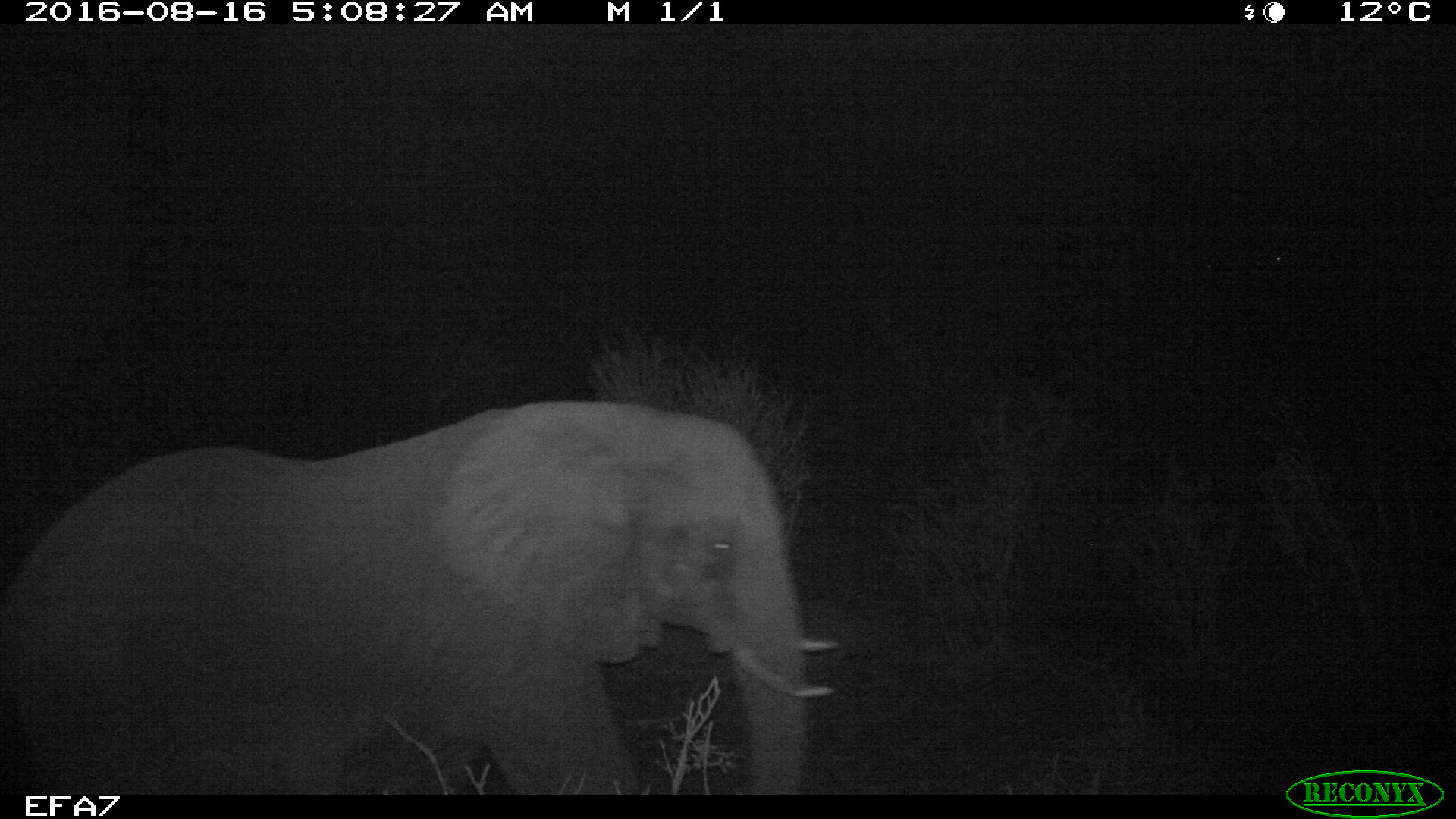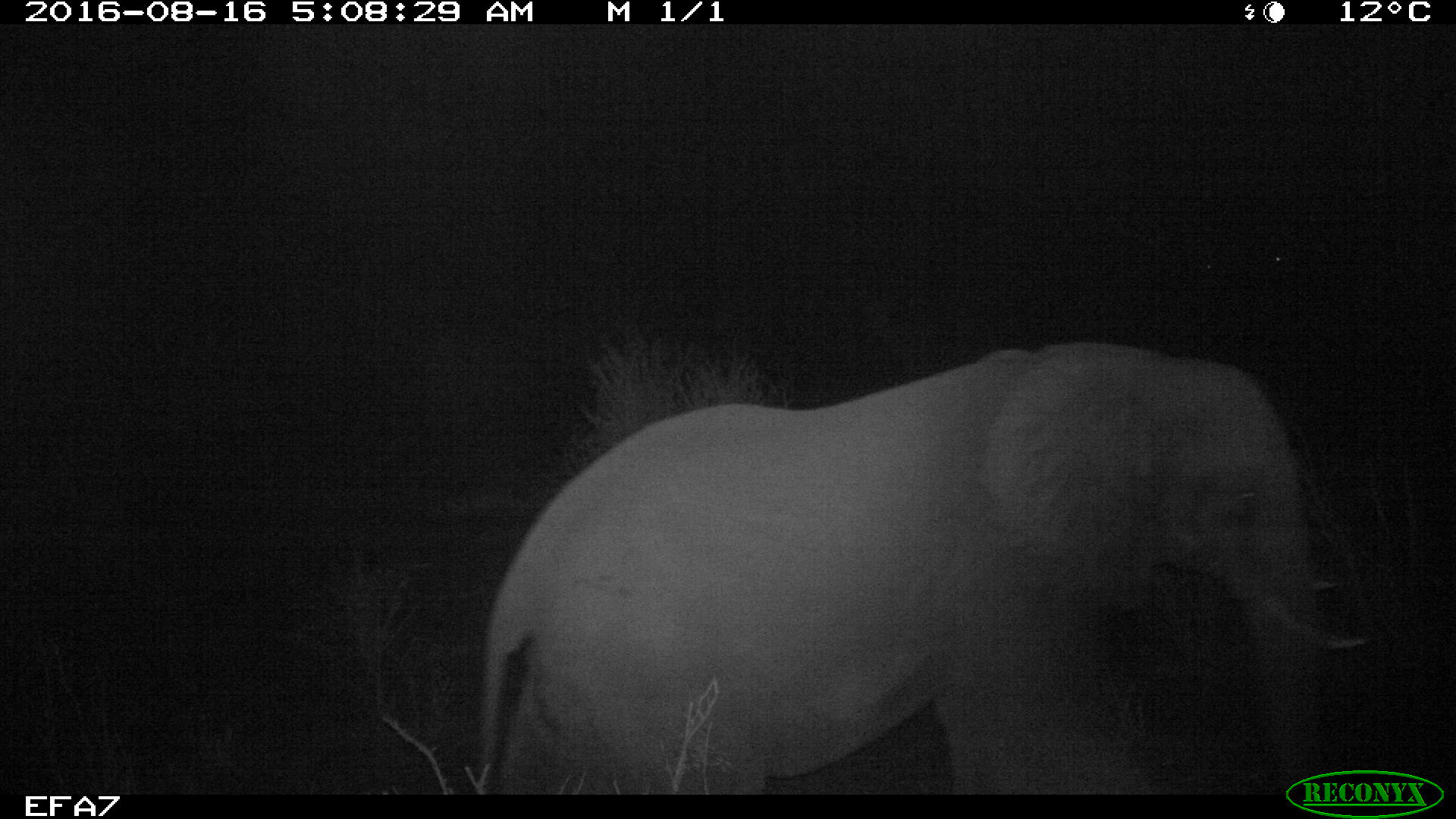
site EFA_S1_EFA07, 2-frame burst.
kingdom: Animalia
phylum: Chordata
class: Mammalia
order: Proboscidea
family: Elephantidae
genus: Loxodonta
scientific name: Loxodonta africana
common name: african bush elephant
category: elephant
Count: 1.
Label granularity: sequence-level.